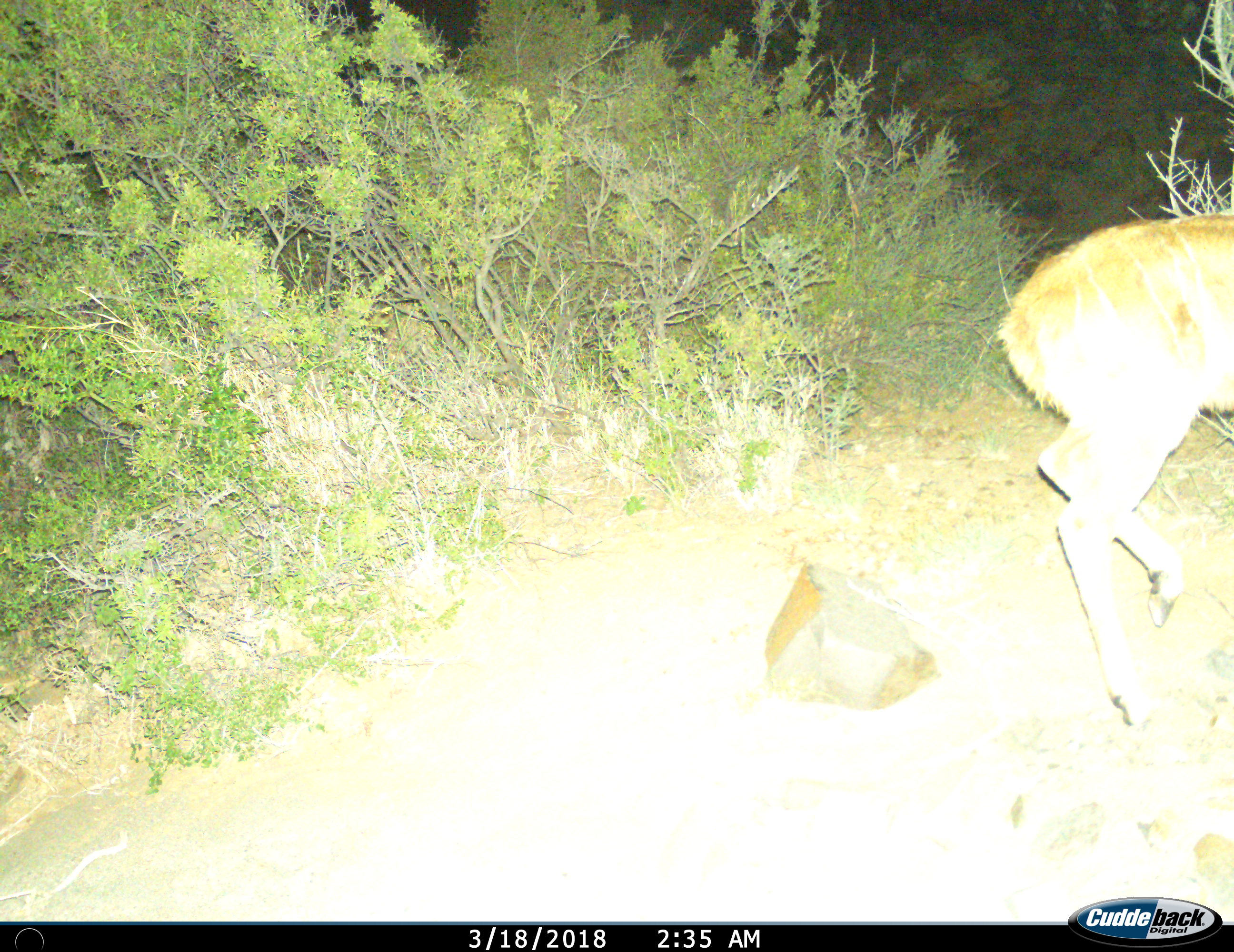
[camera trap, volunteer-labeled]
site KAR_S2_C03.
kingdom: Animalia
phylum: Chordata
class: Mammalia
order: Artiodactyla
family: Bovidae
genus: Tragelaphus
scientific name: Tragelaphus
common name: kudu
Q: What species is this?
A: Kudu (Tragelaphus).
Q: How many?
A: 1.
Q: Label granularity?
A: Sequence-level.